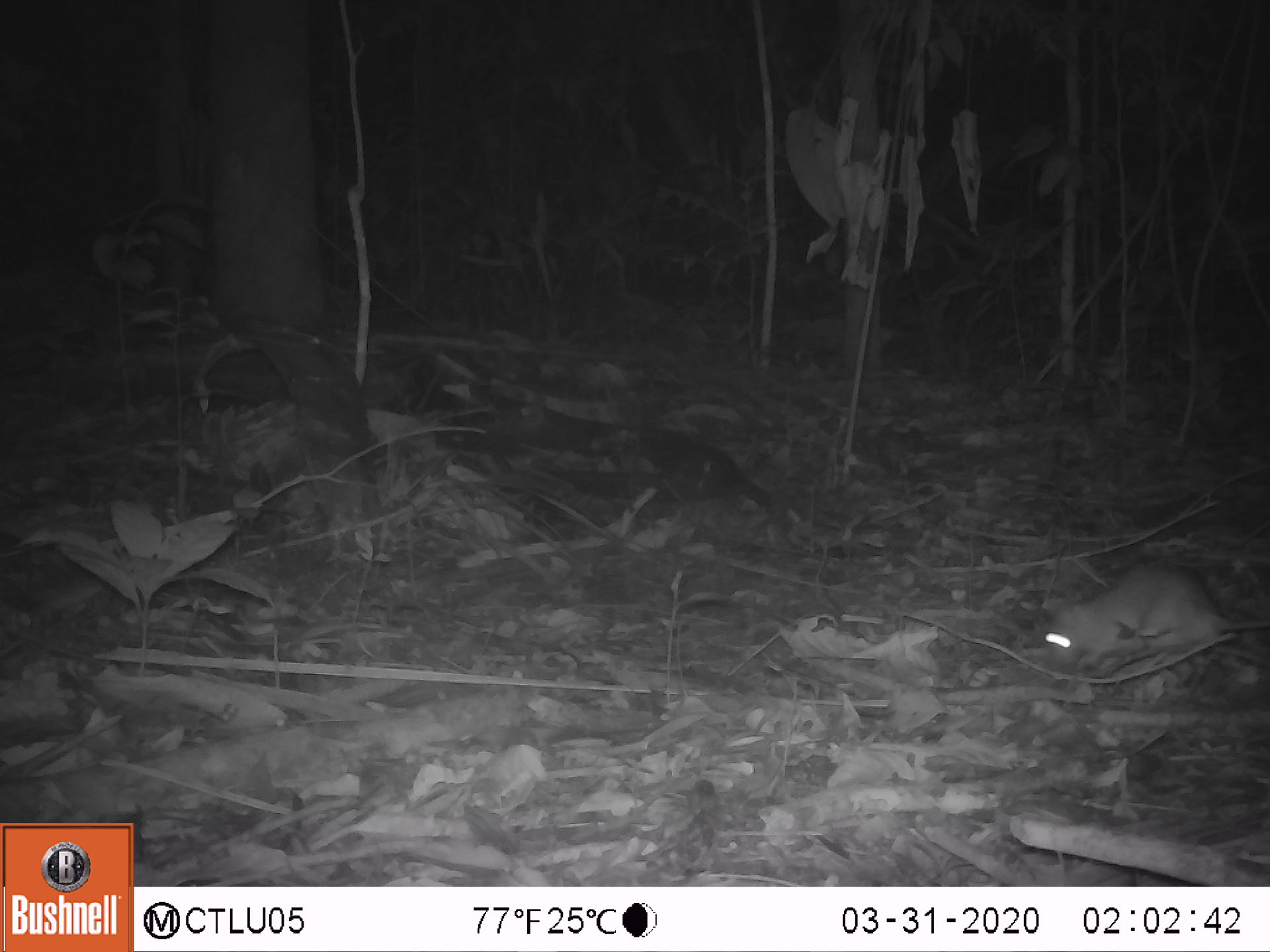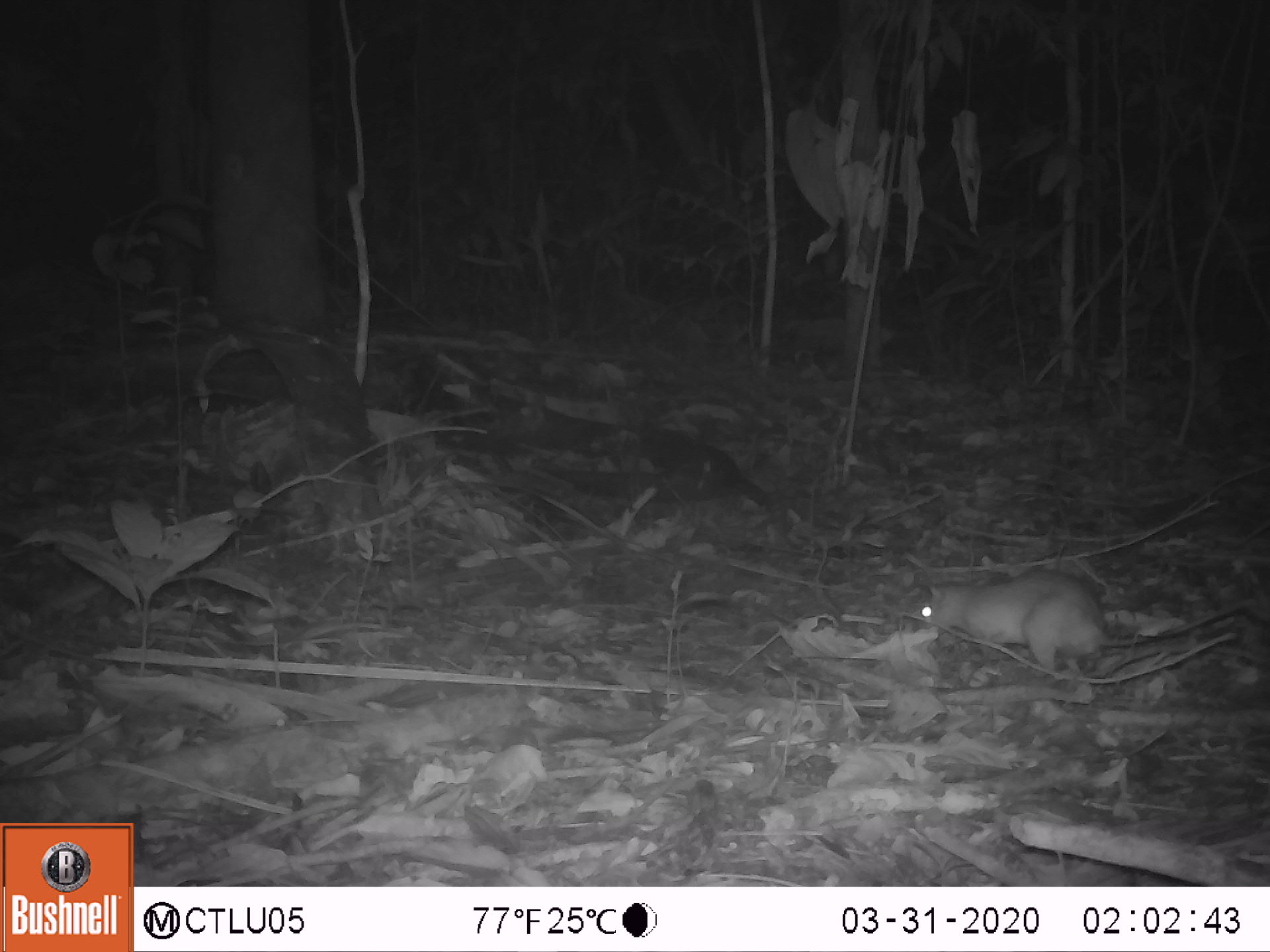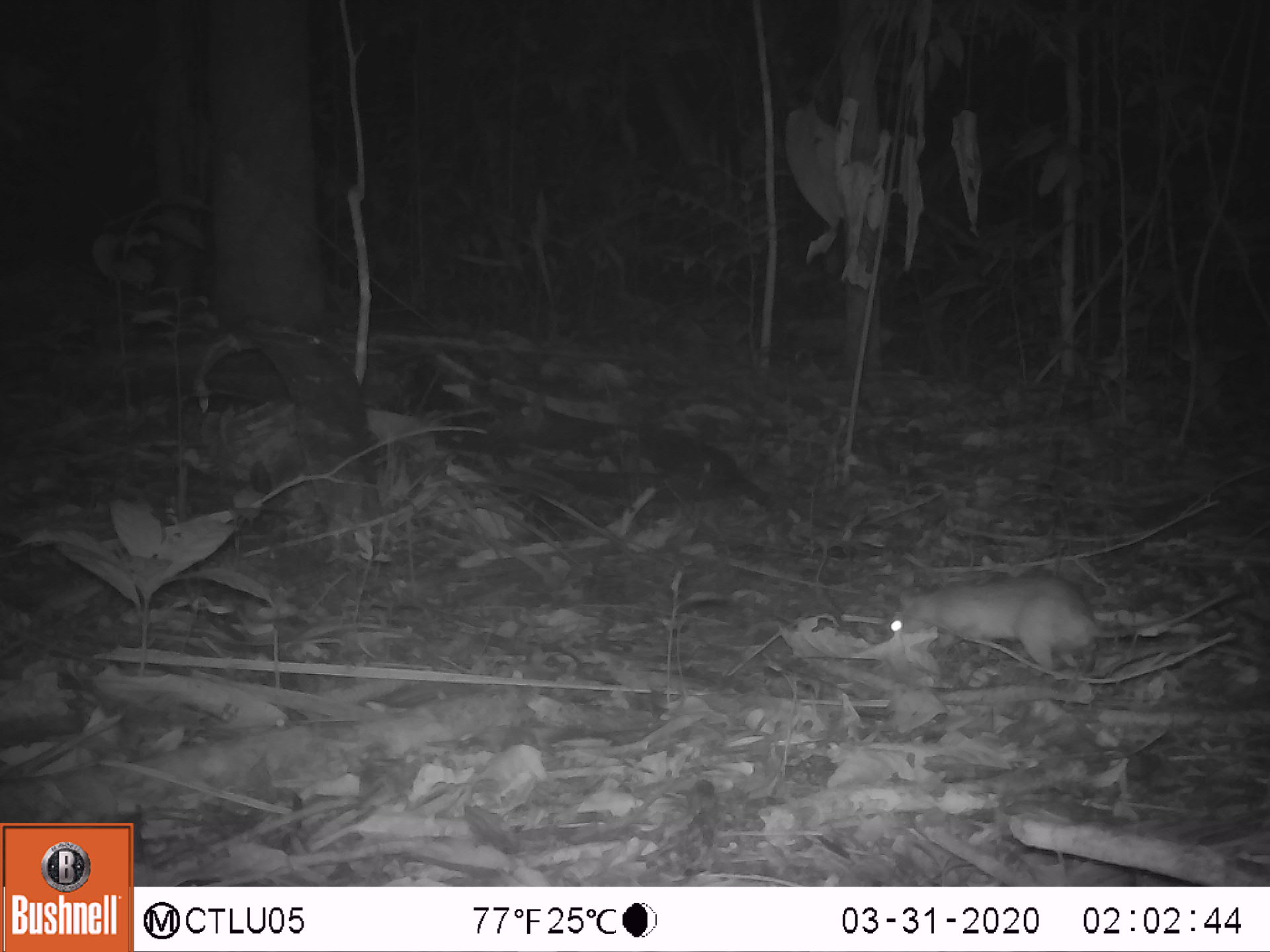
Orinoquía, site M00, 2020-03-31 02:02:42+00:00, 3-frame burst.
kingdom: Animalia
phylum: Chordata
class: Mammalia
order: Rodentia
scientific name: Rodentia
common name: rodent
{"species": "rodent (Rodentia)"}